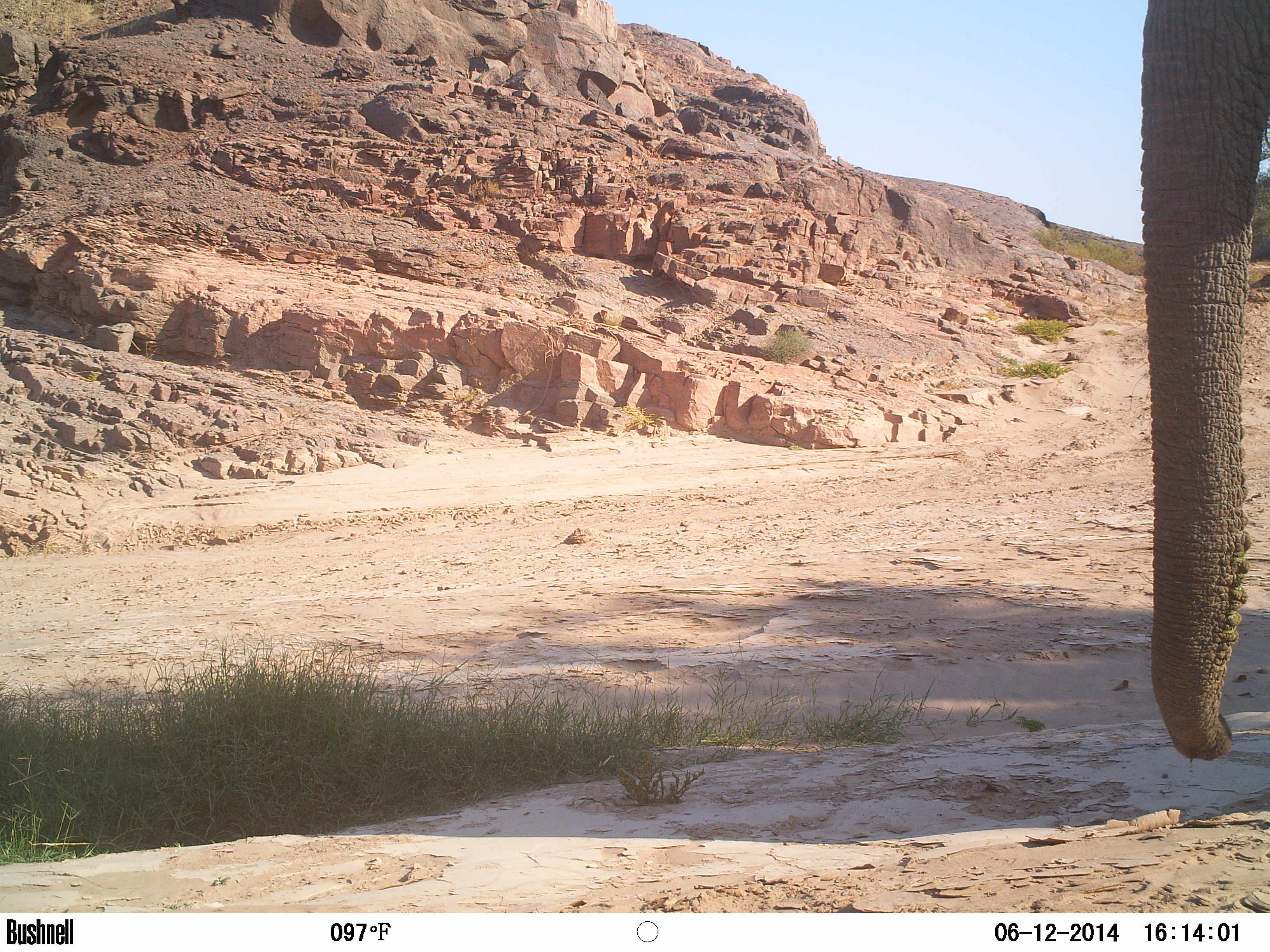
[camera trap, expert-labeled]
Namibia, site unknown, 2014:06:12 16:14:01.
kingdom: Animalia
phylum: Chordata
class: Mammalia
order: Proboscidea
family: Elephantidae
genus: Loxodonta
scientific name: Loxodonta africana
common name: african elephant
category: loxodanta africana